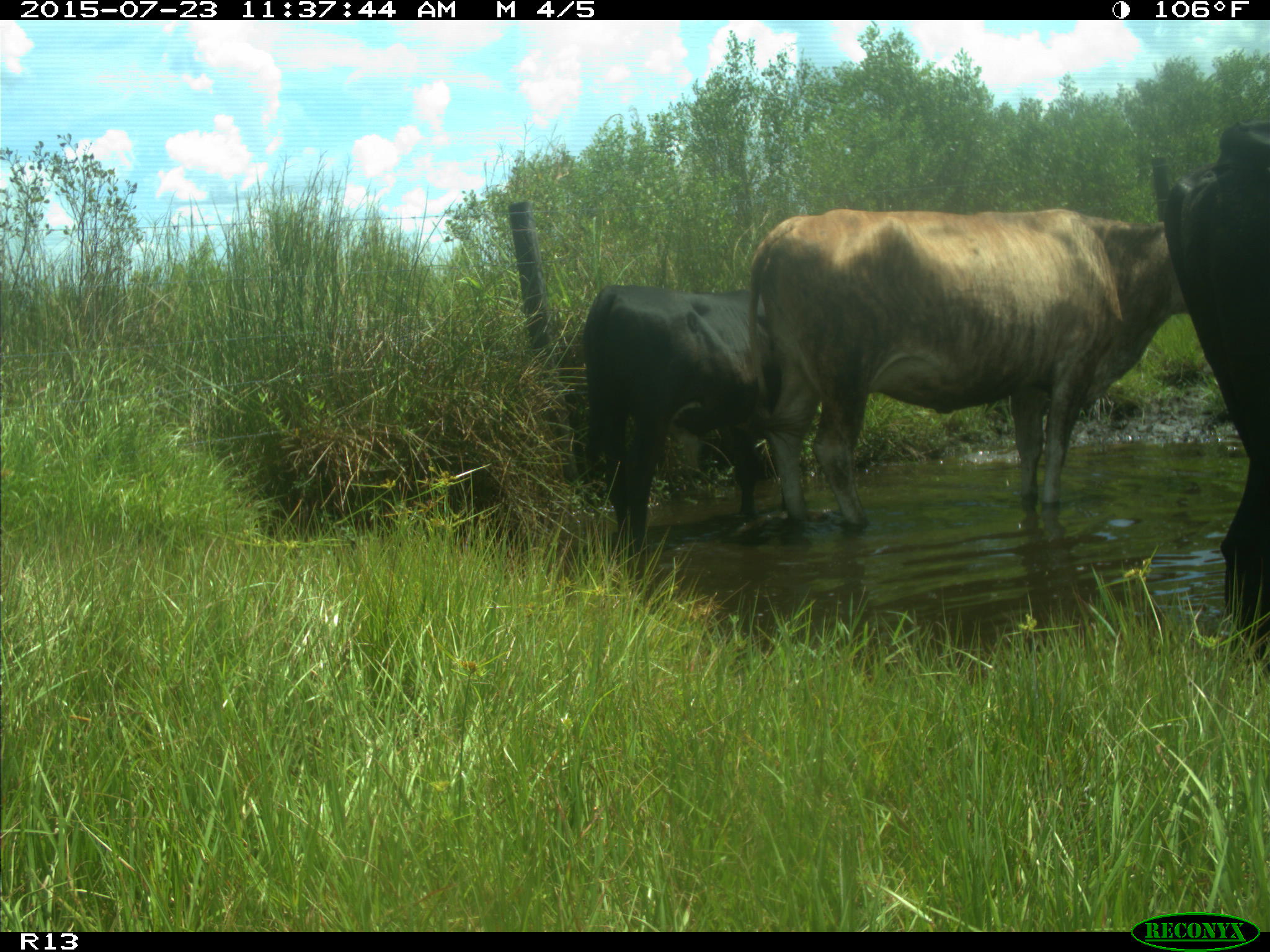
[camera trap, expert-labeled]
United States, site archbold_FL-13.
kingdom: Animalia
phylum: Chordata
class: Mammalia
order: Artiodactyla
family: Bovidae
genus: Bos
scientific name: Bos taurus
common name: domestic cow